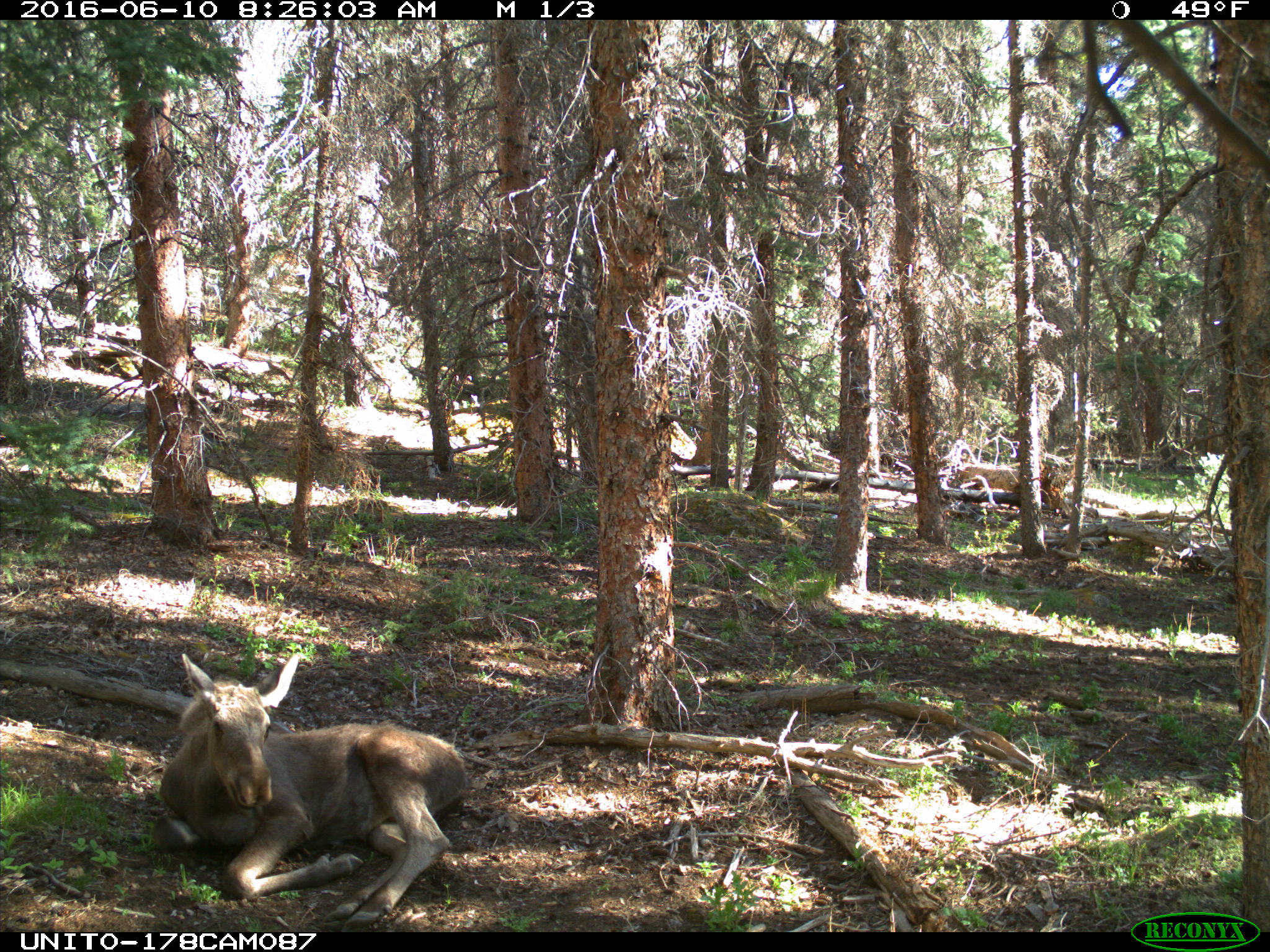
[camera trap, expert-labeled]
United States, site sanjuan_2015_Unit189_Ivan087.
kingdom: Animalia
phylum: Chordata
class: Mammalia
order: Artiodactyla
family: Cervidae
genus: Alces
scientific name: Alces alces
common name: moose